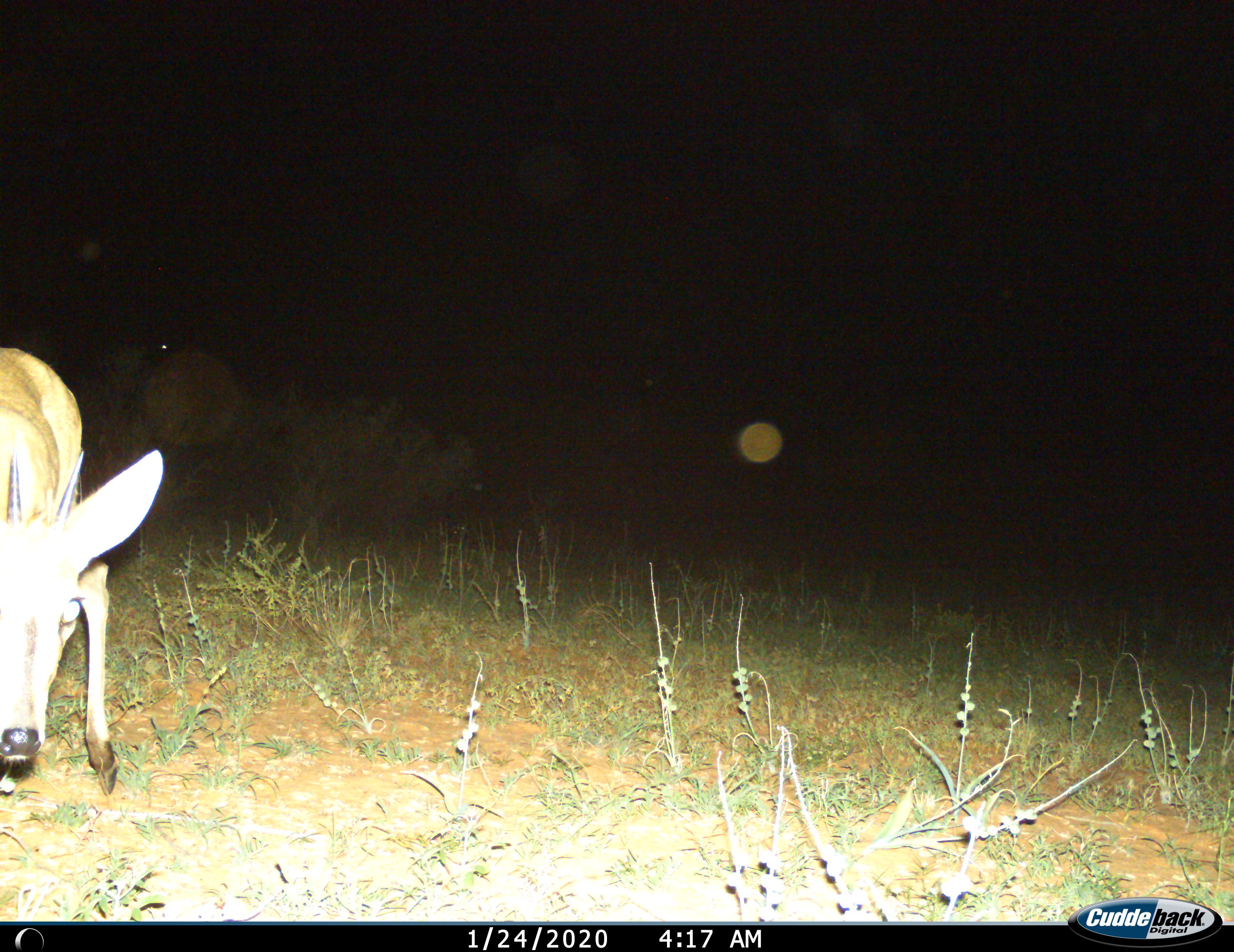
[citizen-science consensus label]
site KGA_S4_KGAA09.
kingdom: Animalia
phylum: Chordata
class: Mammalia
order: Artiodactyla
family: Bovidae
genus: Sylvicapra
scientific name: Sylvicapra grimmia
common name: common duiker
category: duikercommongrey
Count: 1.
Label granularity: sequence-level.